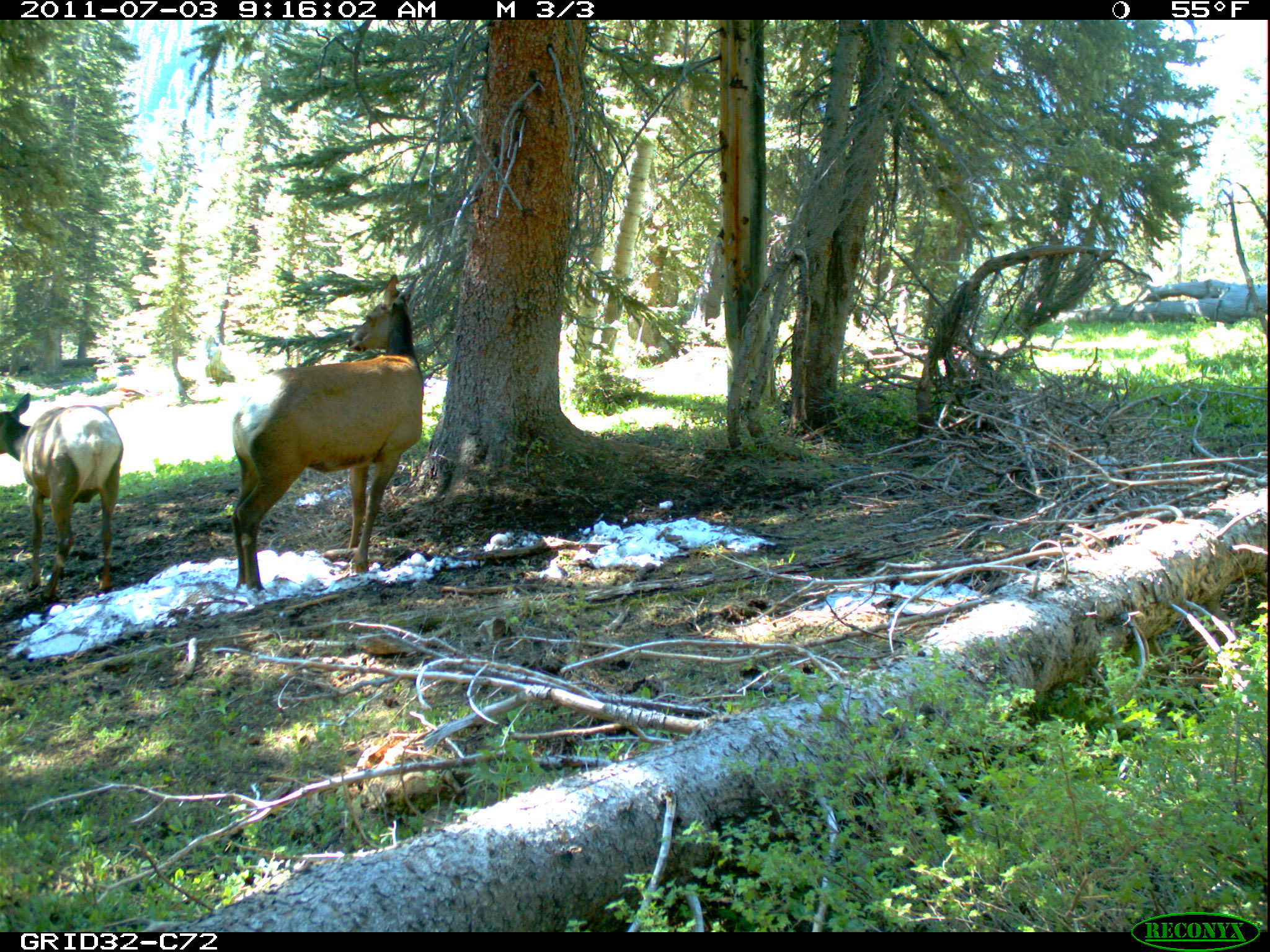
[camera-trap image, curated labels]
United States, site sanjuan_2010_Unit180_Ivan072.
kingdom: Animalia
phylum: Chordata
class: Mammalia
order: Artiodactyla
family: Cervidae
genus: Cervus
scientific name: Cervus elaphus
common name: red deer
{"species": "Cervus elaphus (red deer)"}